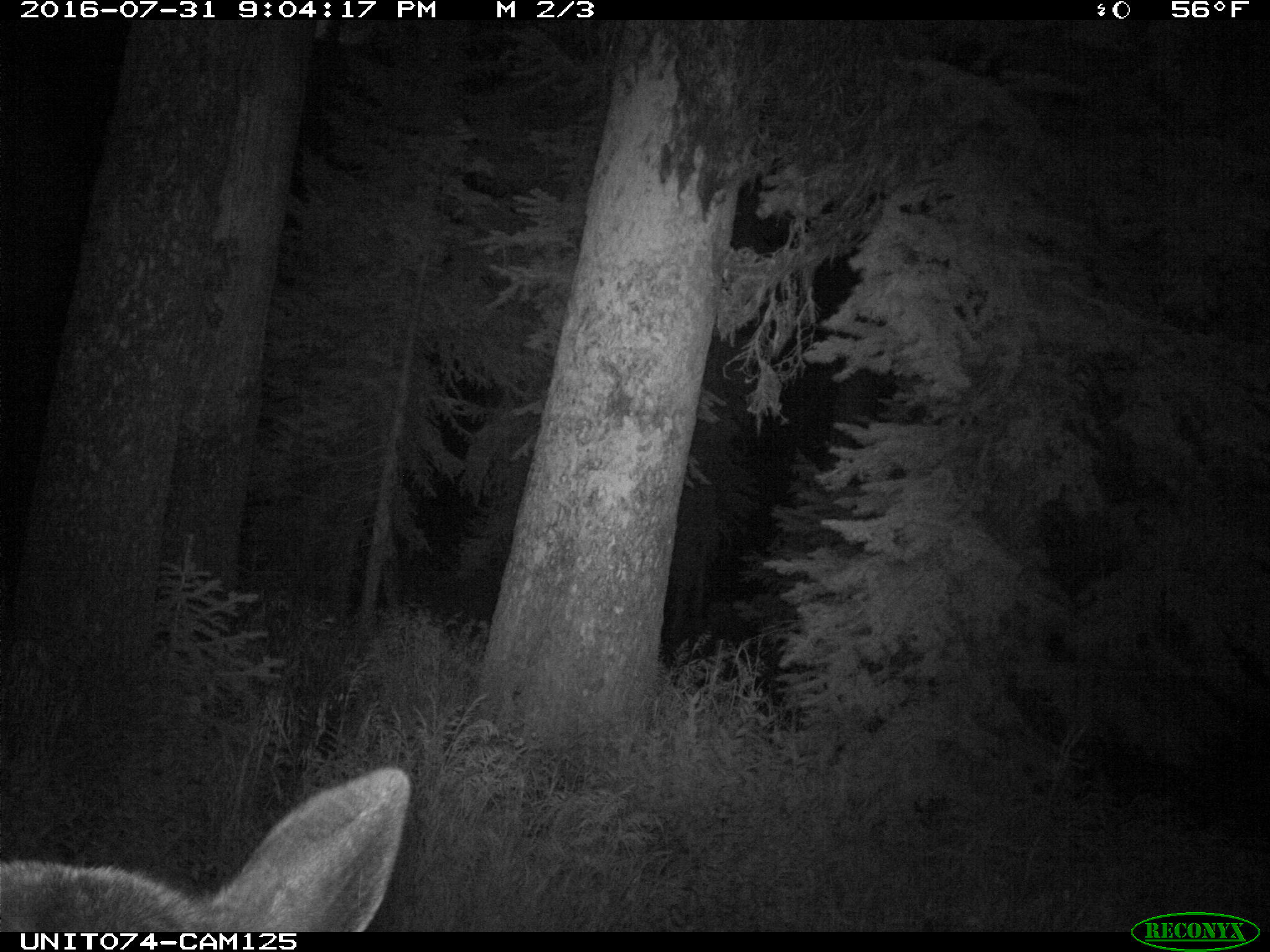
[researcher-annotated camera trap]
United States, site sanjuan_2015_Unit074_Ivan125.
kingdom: Animalia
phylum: Chordata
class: Mammalia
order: Artiodactyla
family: Cervidae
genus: Cervus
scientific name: Cervus elaphus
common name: red deer